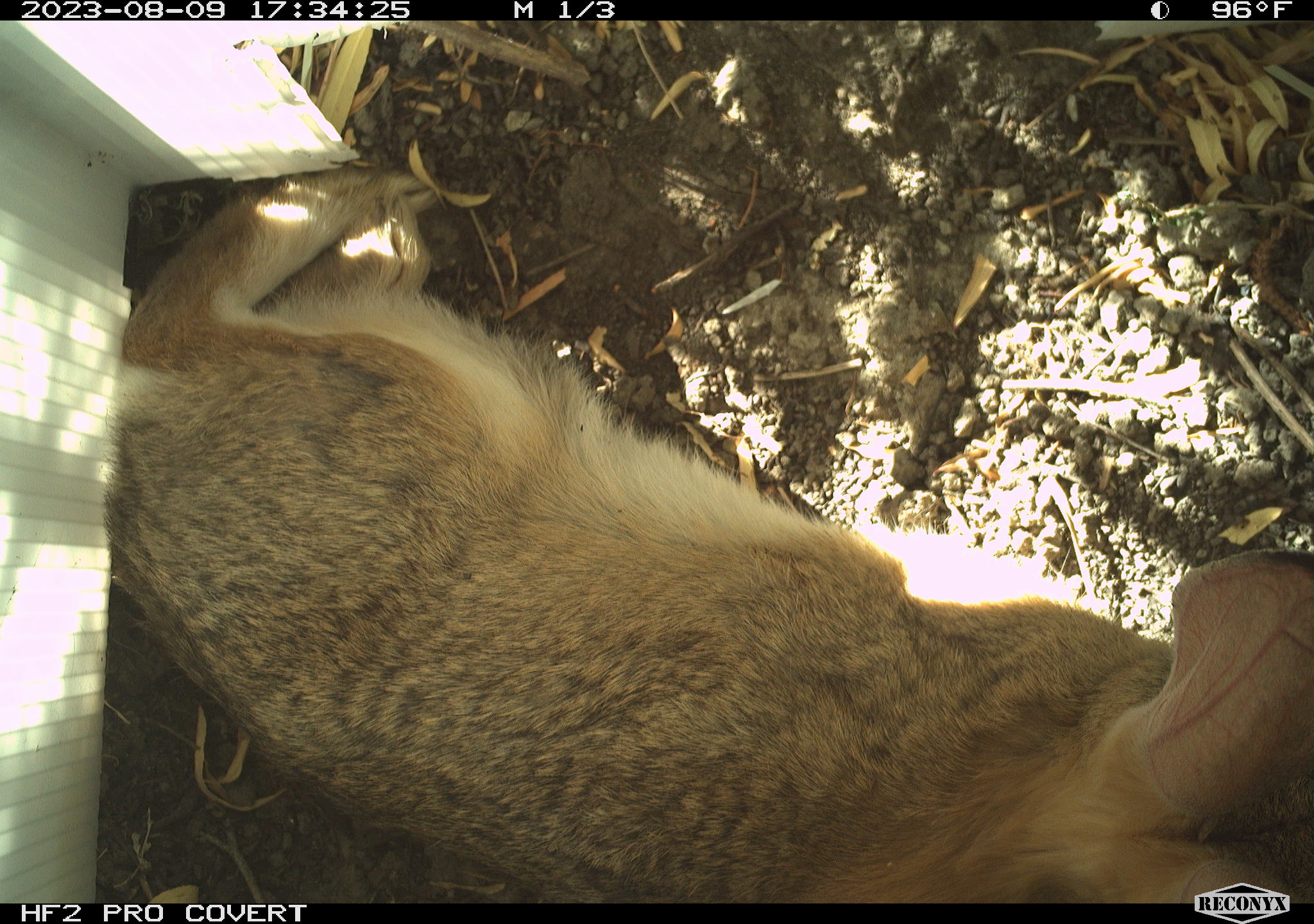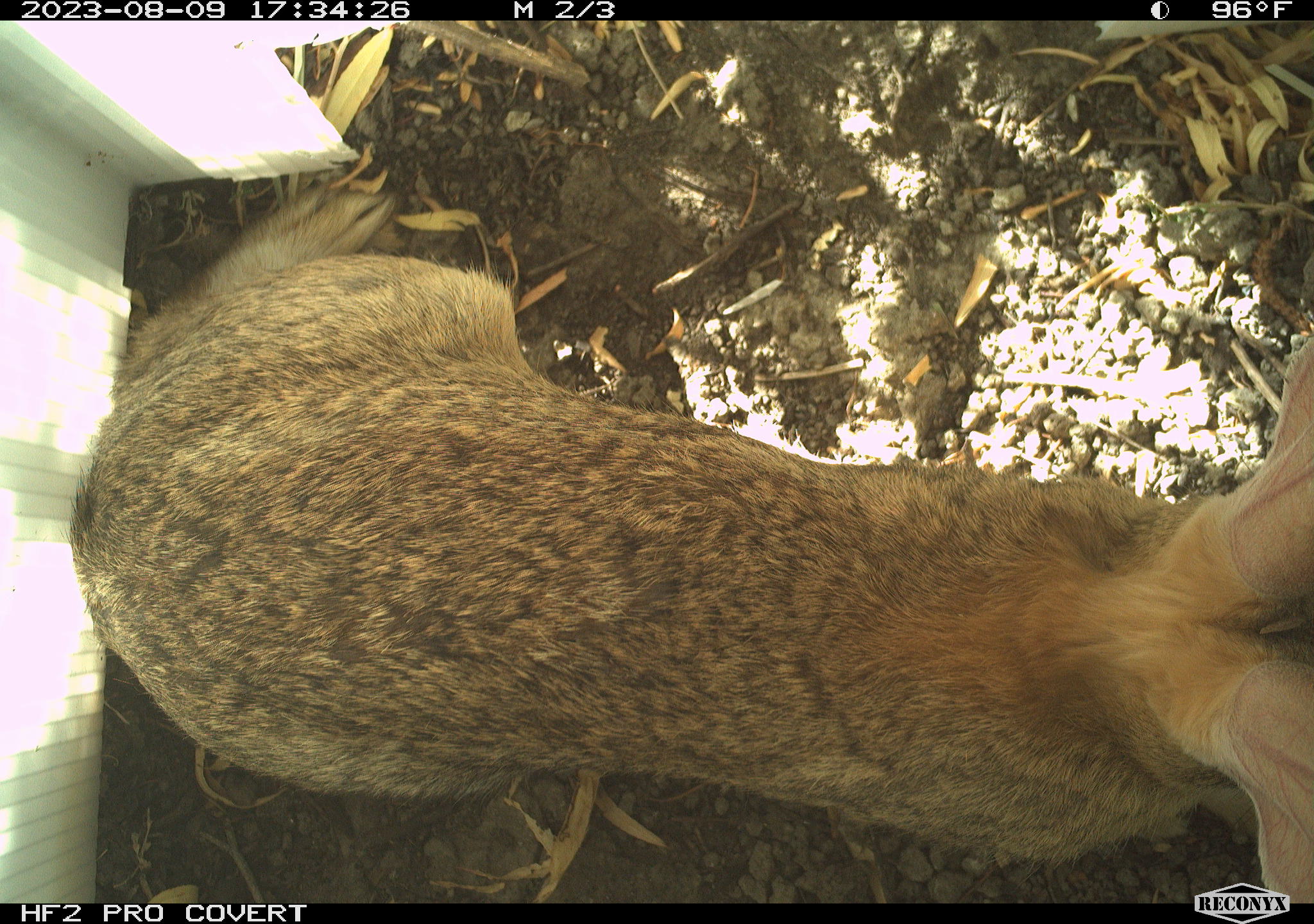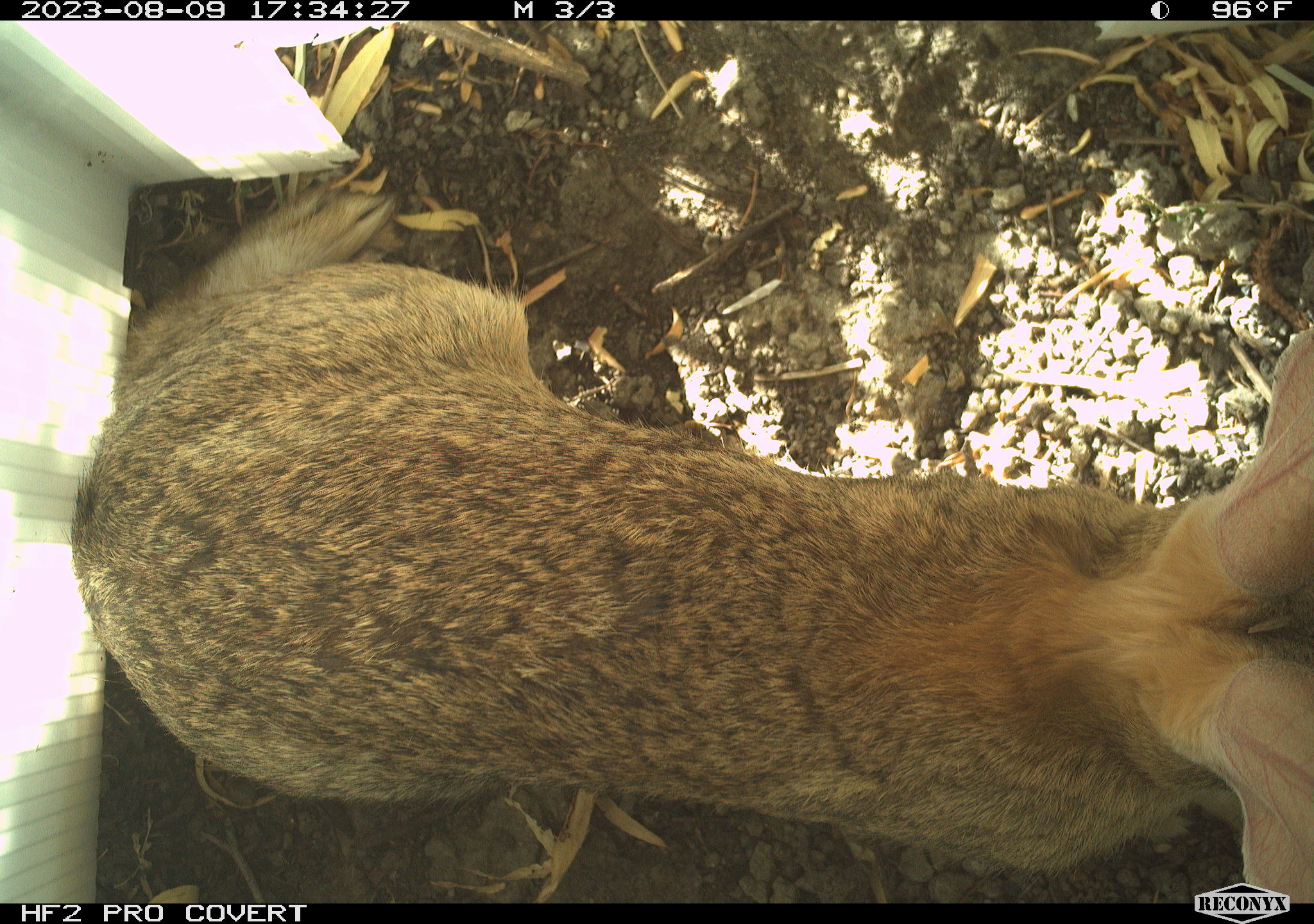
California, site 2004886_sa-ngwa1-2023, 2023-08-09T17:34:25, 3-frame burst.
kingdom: Animalia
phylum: Chordata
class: Mammalia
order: Lagomorpha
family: Leporidae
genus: Sylvilagus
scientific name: Sylvilagus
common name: cottontail rabbits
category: sylvilagus species